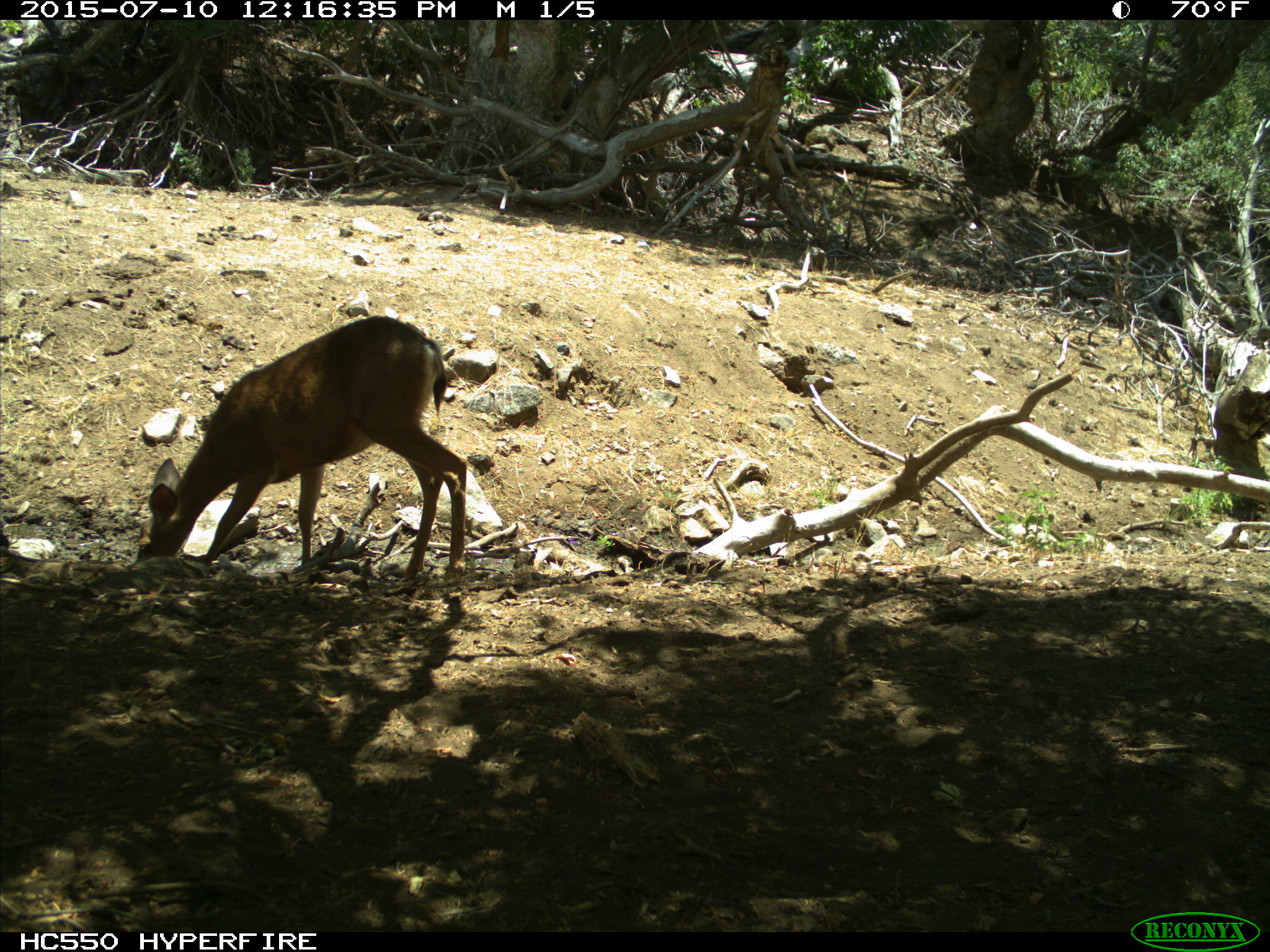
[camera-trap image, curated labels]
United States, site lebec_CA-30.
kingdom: Animalia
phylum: Chordata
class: Mammalia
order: Artiodactyla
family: Cervidae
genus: Odocoileus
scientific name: Odocoileus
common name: deer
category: unidentified deer